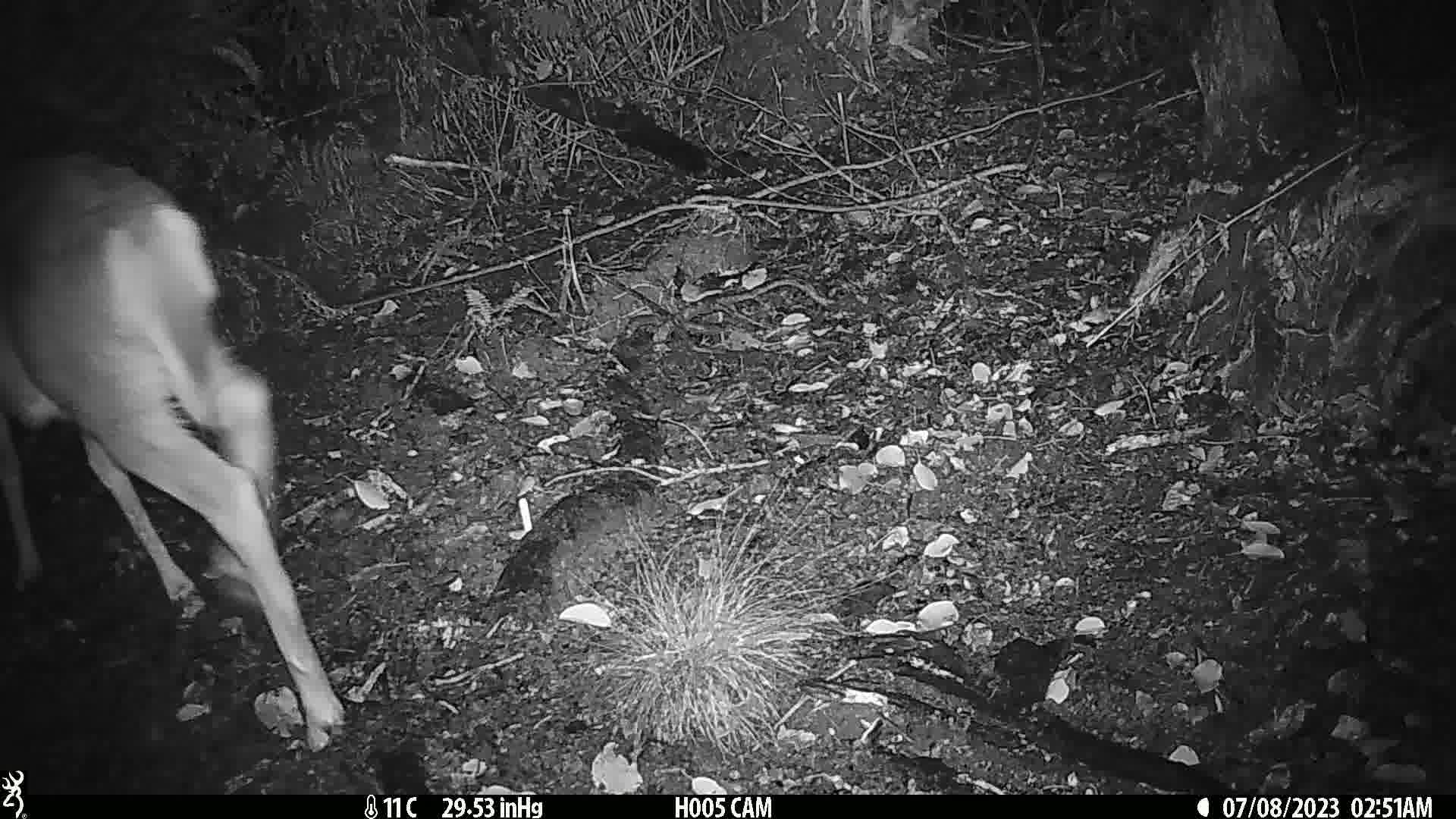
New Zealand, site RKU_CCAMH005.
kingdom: Animalia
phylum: Chordata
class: Mammalia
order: Artiodactyla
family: Cervidae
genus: Odocoileus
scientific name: Odocoileus virginianus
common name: white-tailed deer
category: white tailed deer